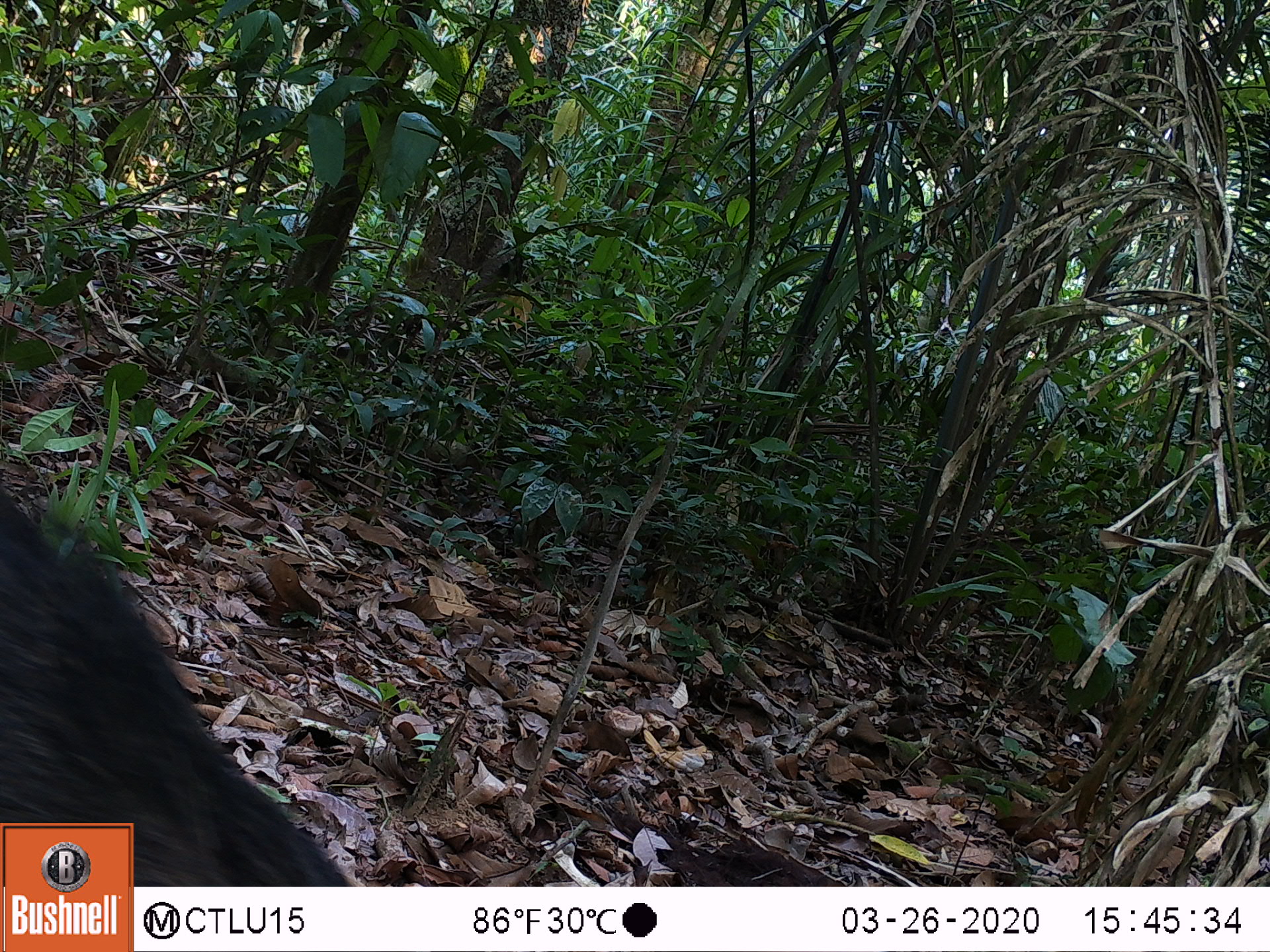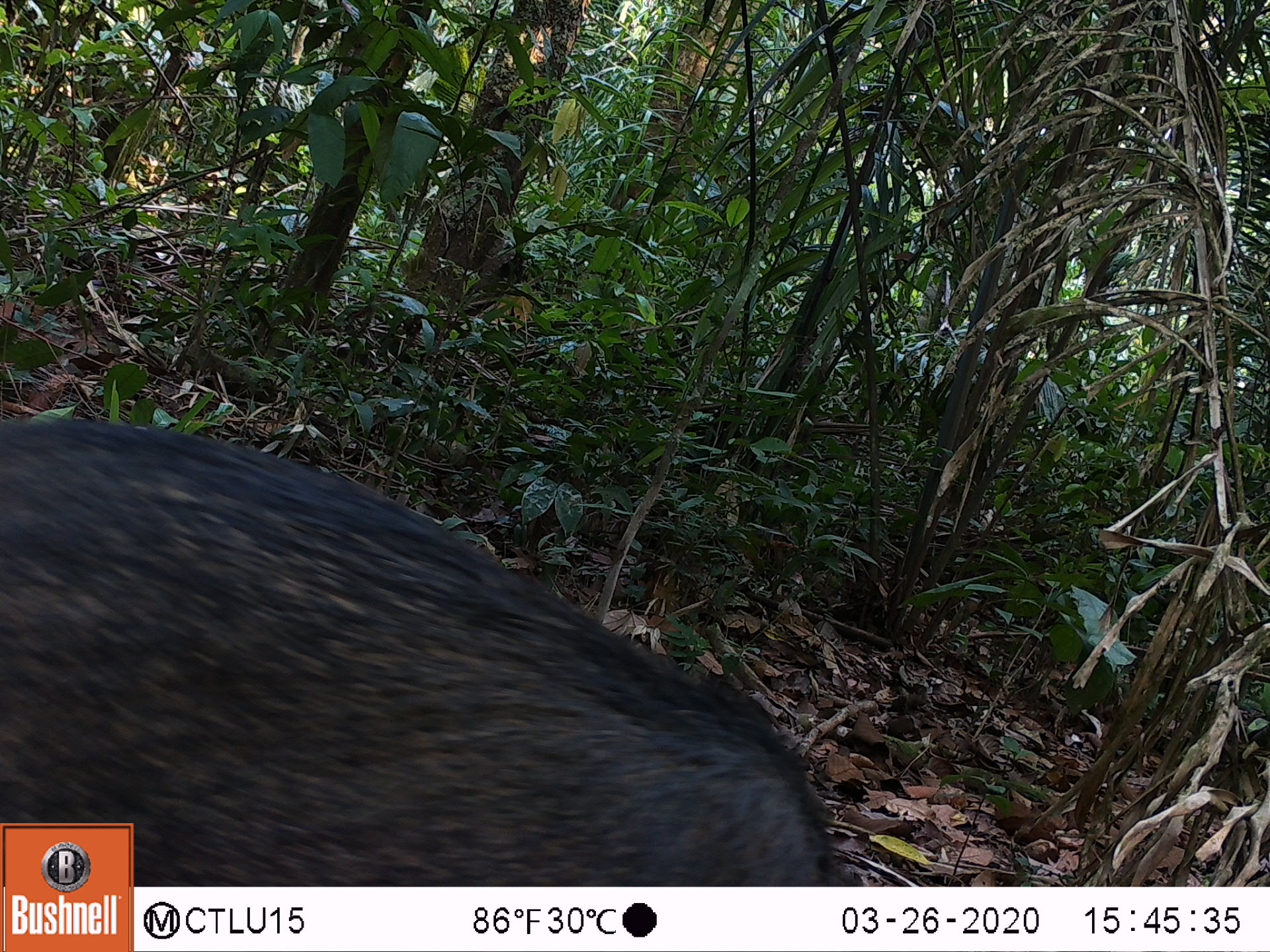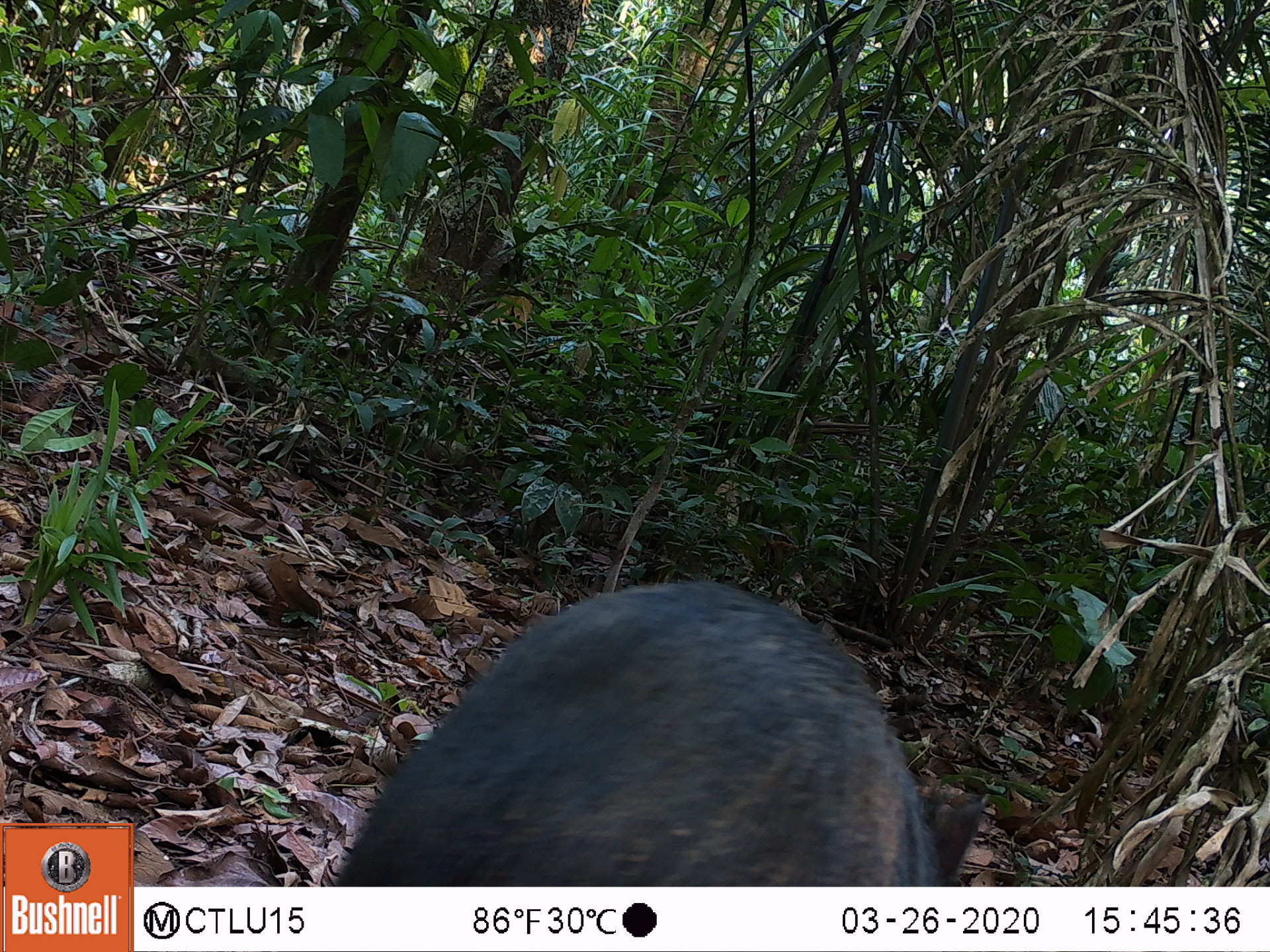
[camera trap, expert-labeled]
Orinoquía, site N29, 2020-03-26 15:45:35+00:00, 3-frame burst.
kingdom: Animalia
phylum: Chordata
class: Mammalia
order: Artiodactyla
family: Tayassuidae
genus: Pecari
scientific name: Pecari tajacu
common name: collared peccary